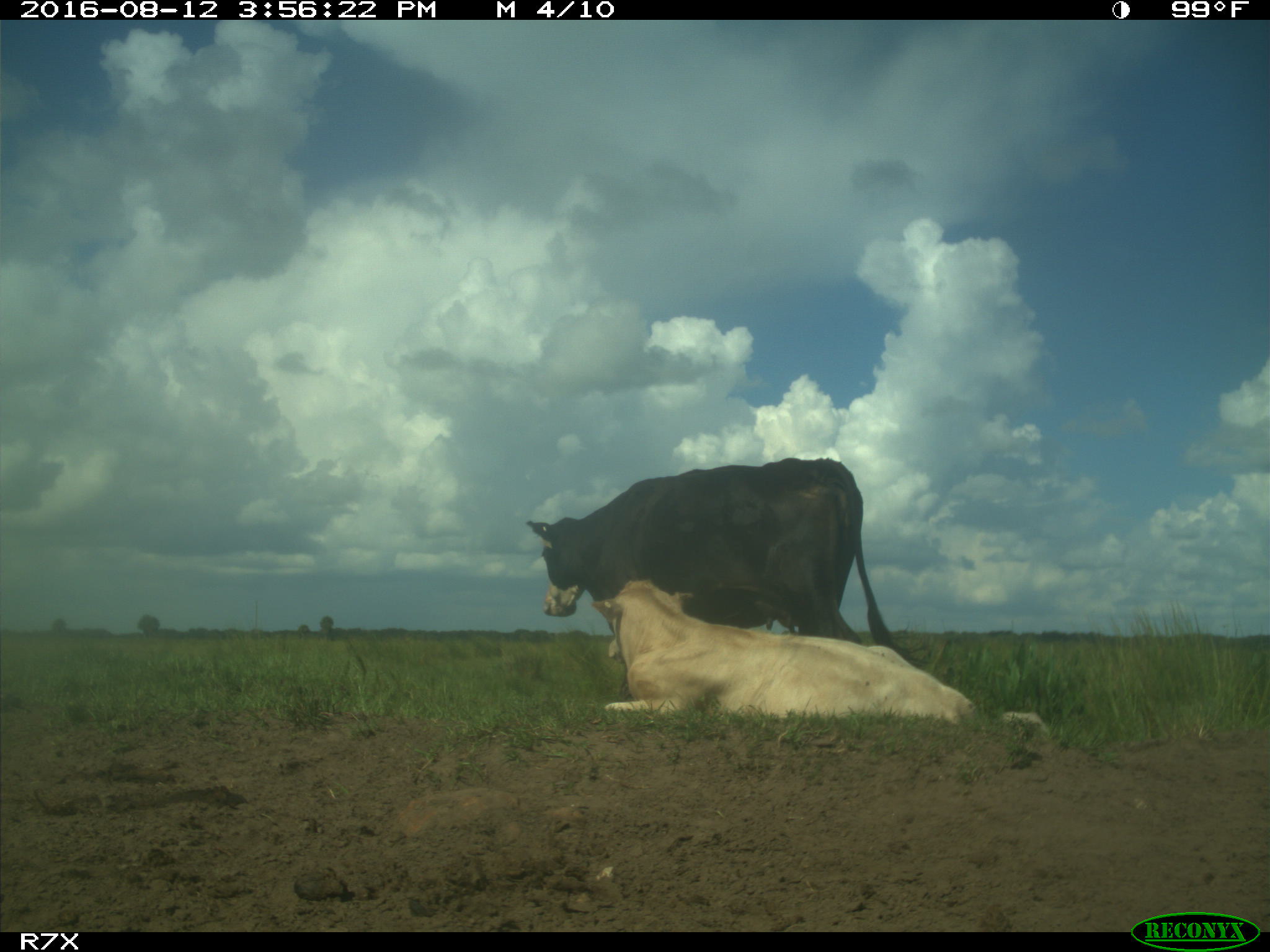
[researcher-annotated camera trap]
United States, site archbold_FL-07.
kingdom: Animalia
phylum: Chordata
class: Mammalia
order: Artiodactyla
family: Bovidae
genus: Bos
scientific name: Bos taurus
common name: domestic cow